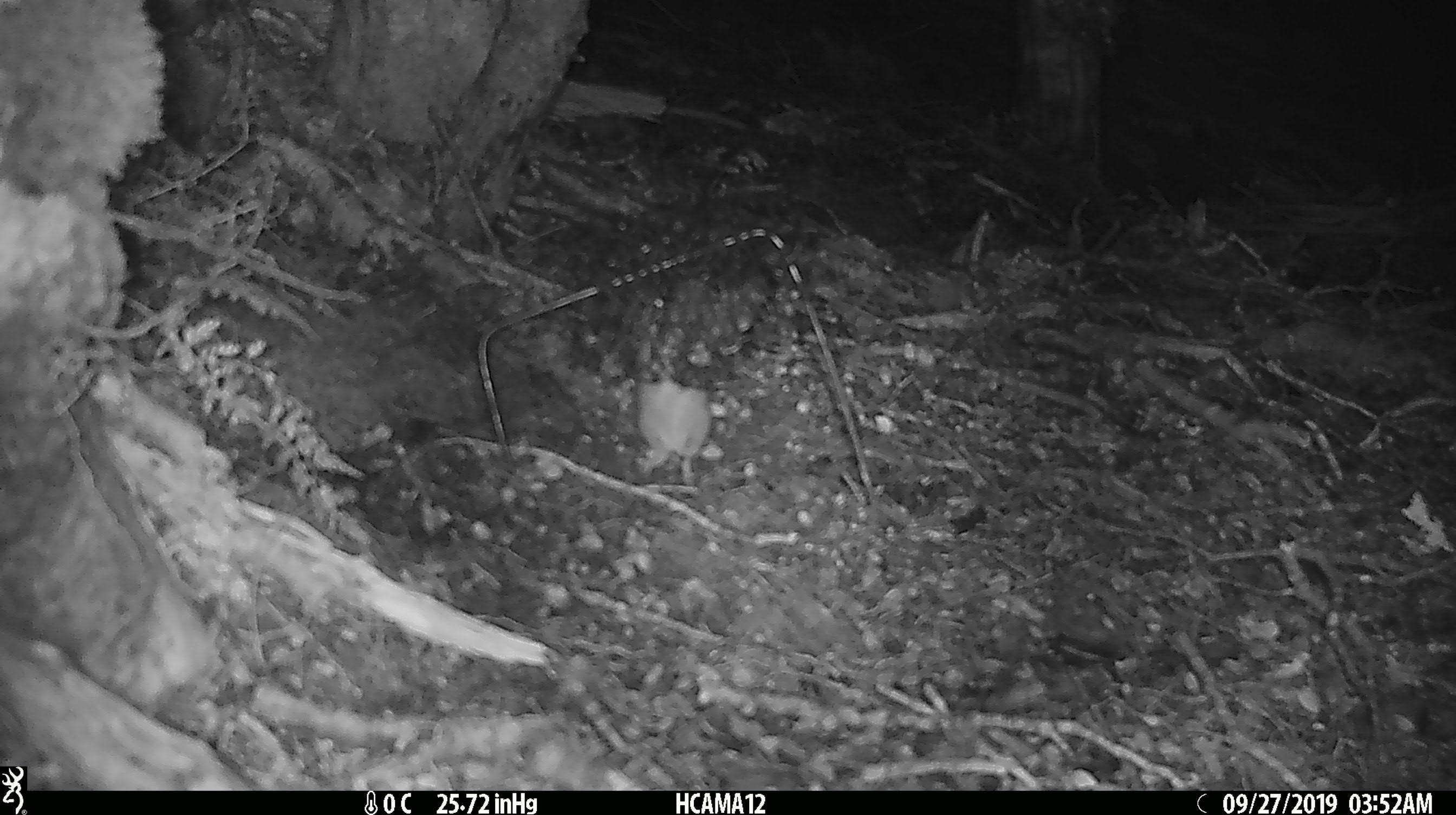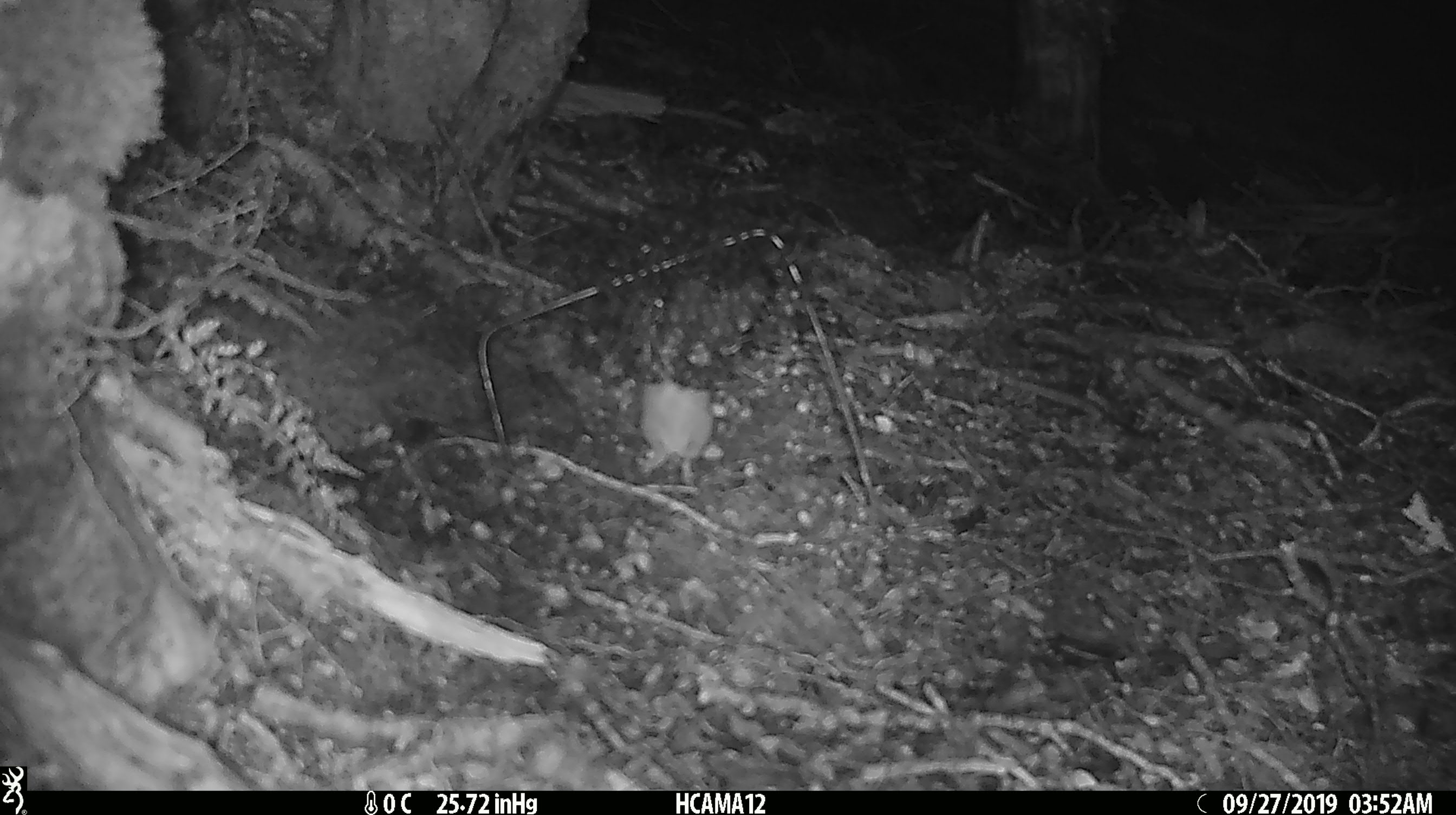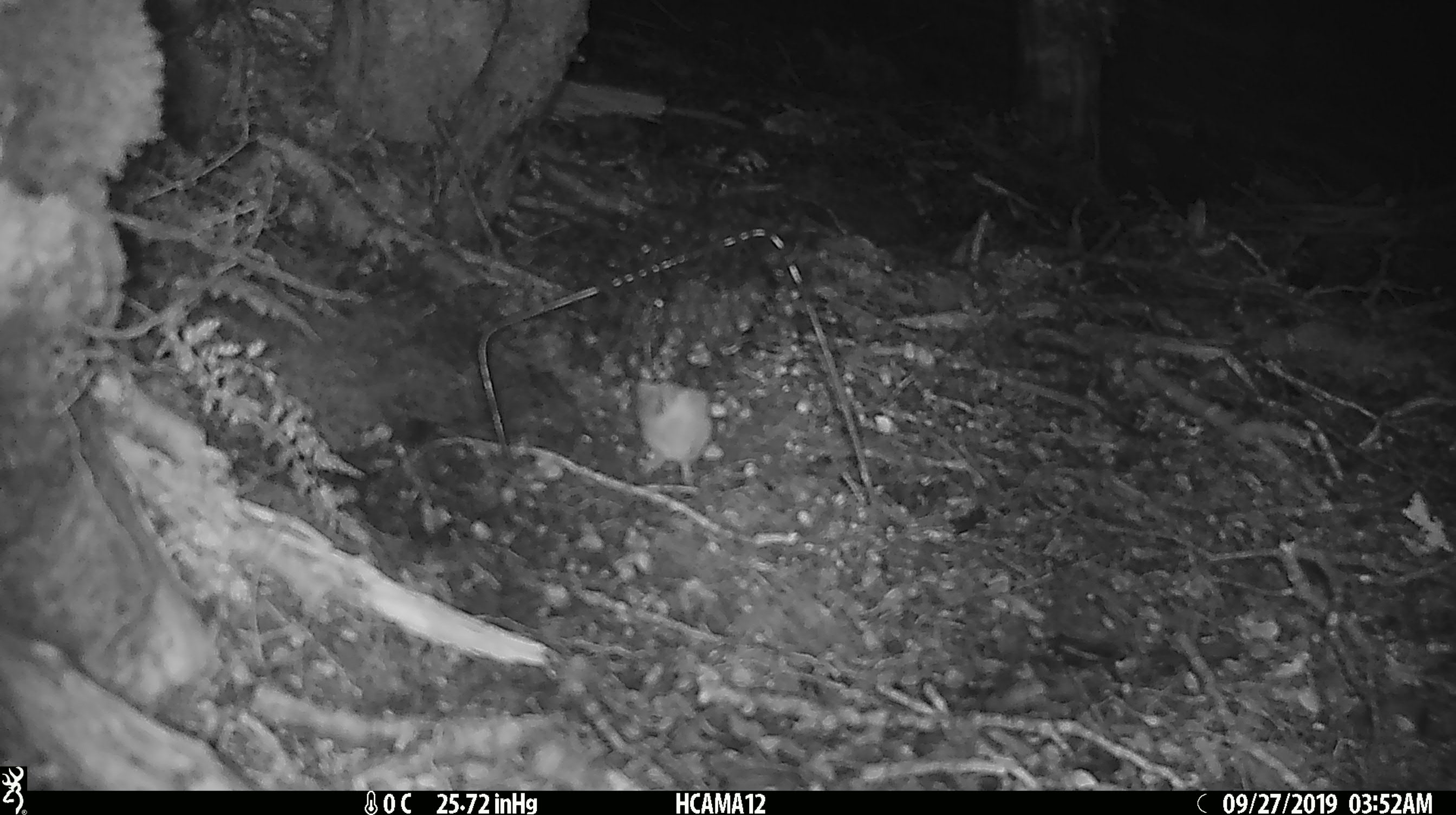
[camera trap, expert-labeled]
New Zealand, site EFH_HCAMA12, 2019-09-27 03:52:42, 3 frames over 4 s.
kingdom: Animalia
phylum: Chordata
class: Mammalia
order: Rodentia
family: Muridae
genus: Mus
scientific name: Mus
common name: mouse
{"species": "mouse (Mus)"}